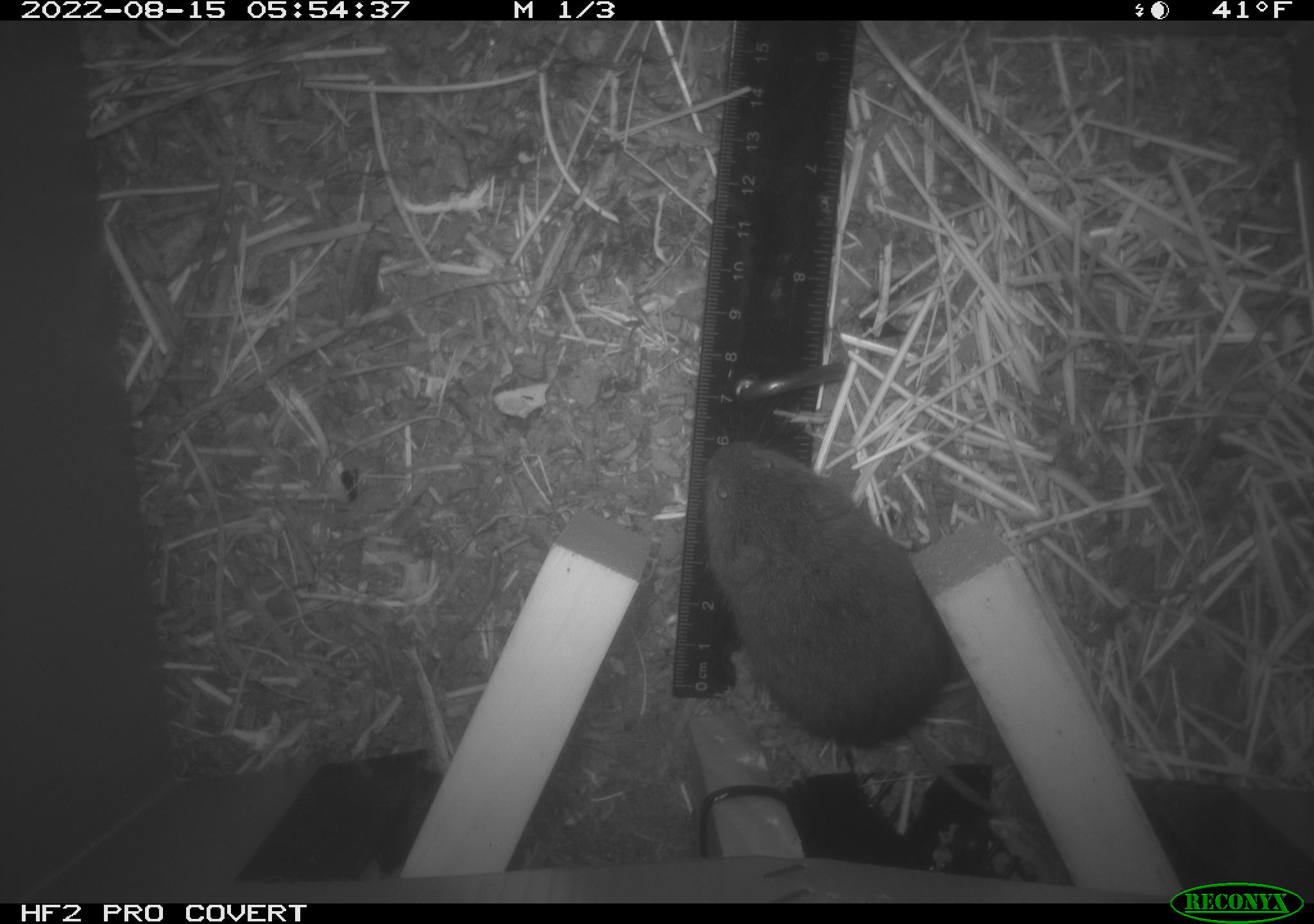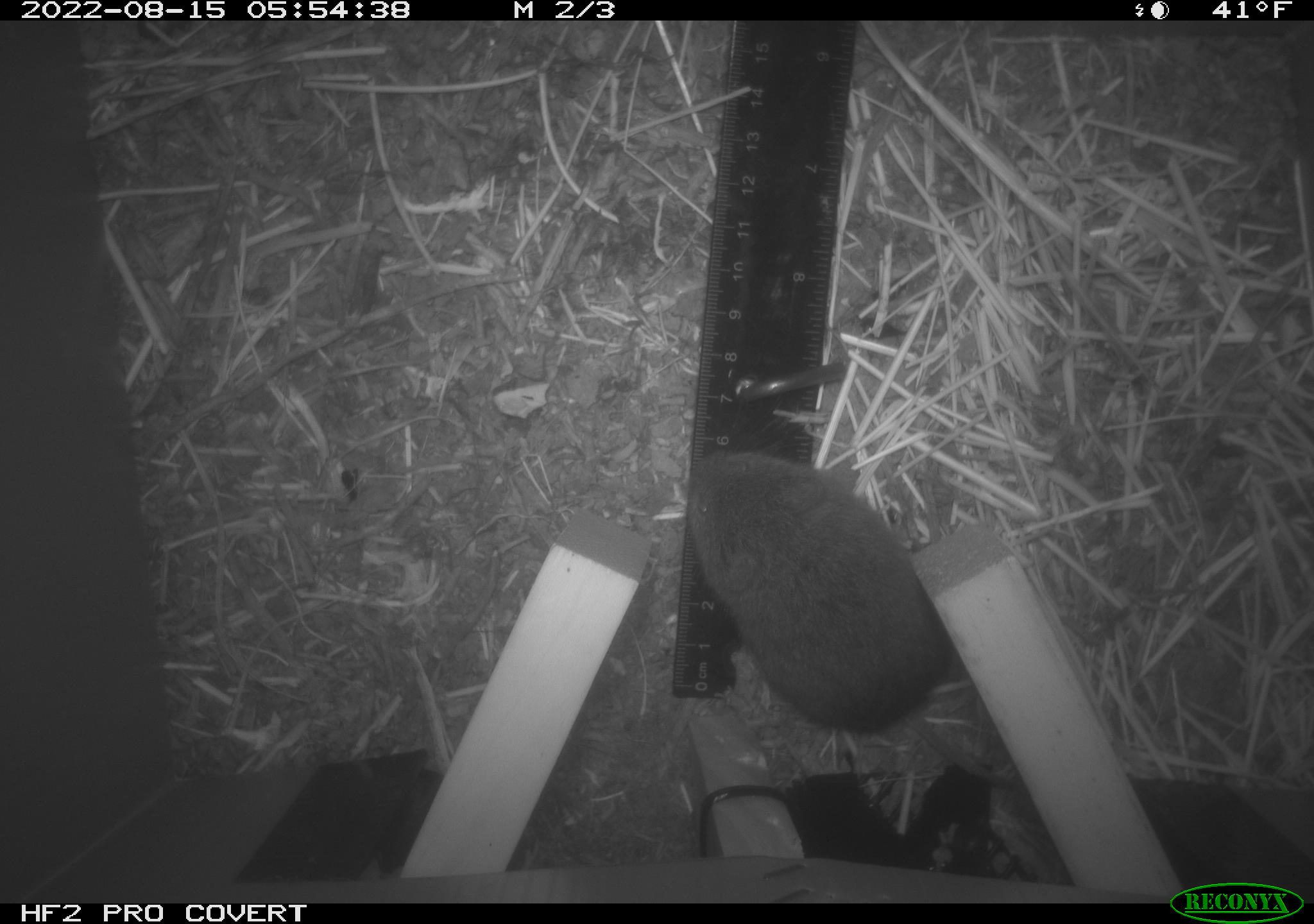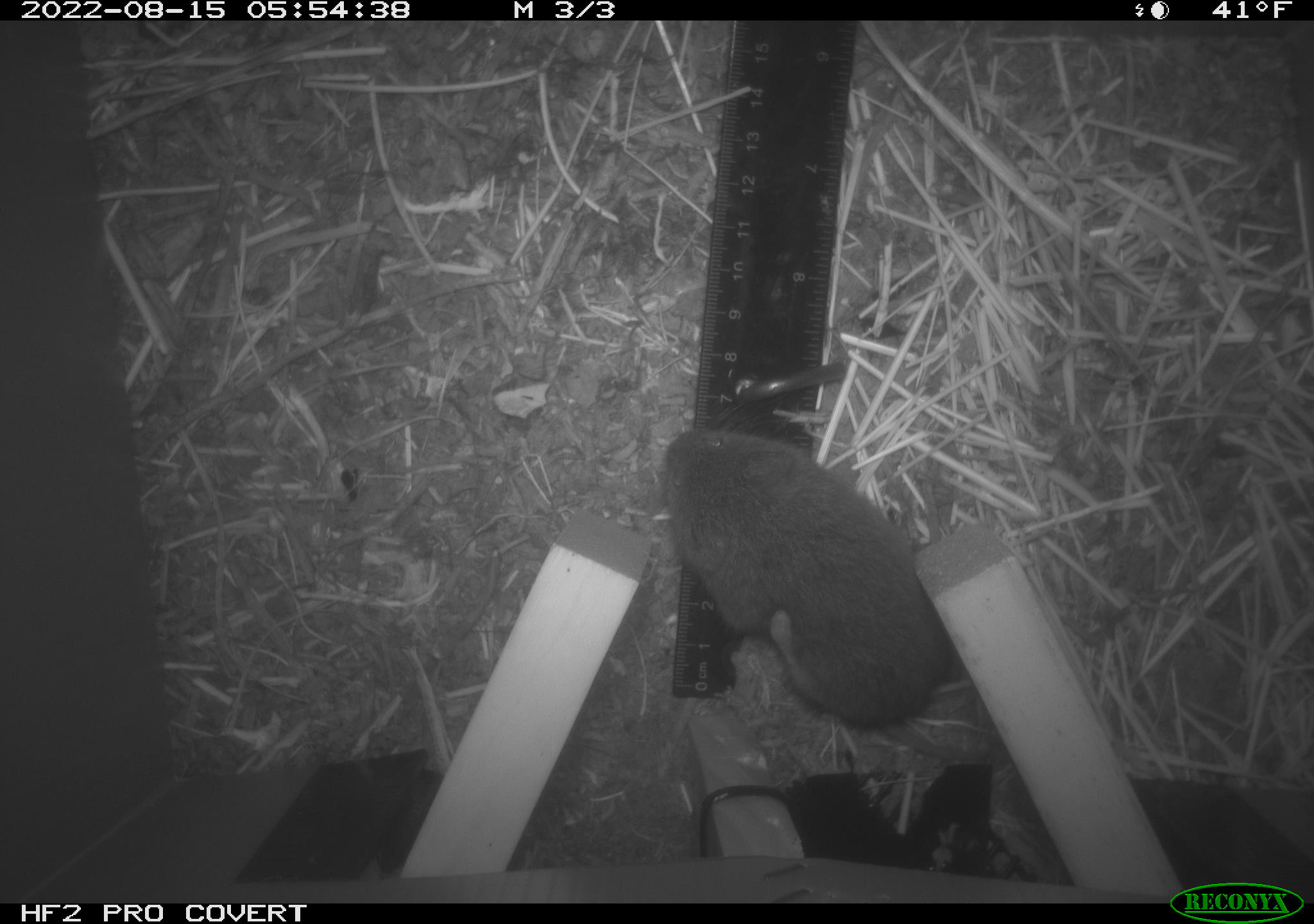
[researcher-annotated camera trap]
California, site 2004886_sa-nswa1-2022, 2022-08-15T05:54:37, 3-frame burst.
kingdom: Animalia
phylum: Chordata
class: Mammalia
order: Rodentia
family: Cricetidae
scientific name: Cricetidae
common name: hamsters, voles, lemmings, and allies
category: cricetidae family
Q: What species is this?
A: Cricetidae family (hamsters, voles, lemmings, and allies) (Cricetidae).